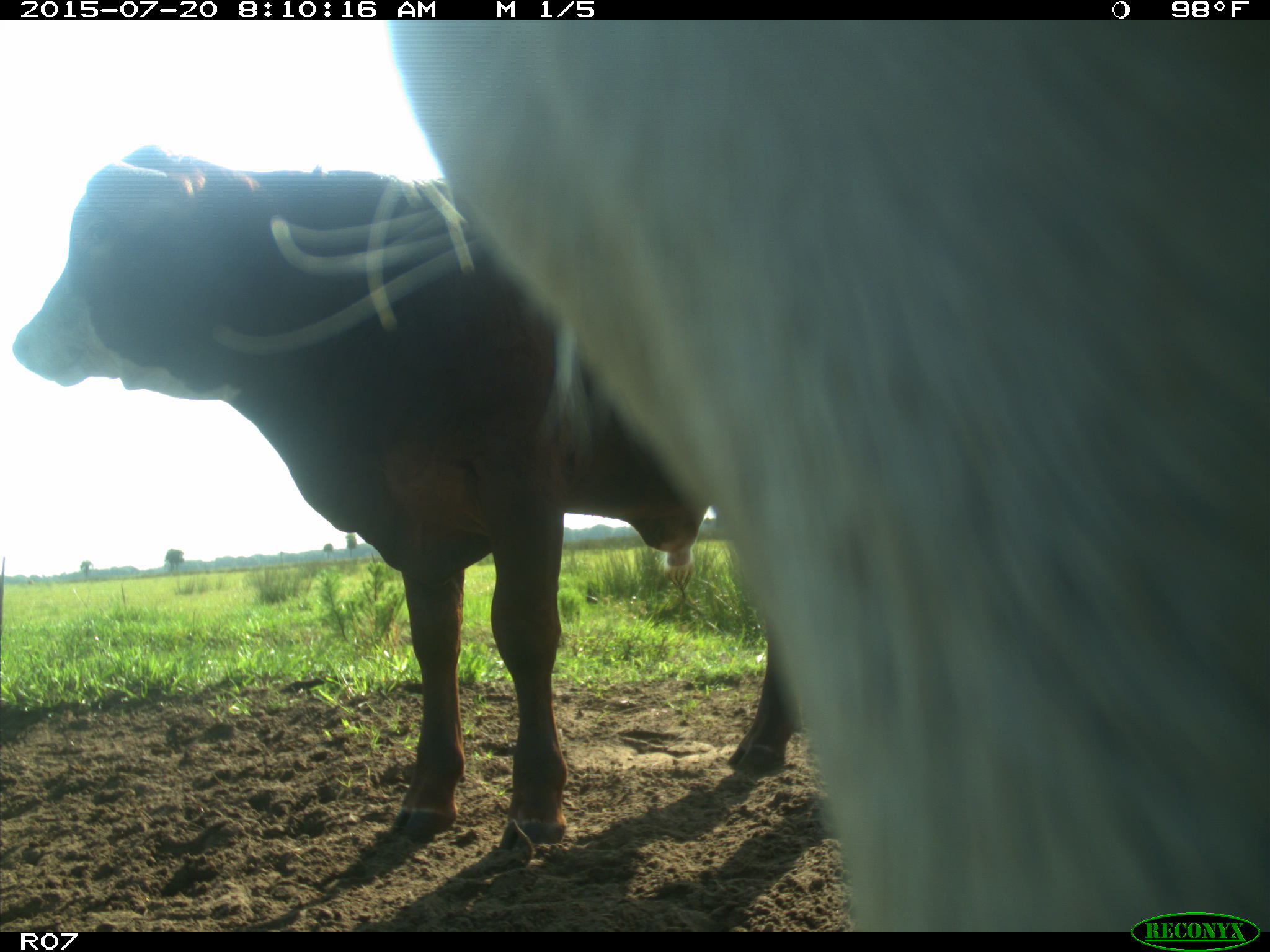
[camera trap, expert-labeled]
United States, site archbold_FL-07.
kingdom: Animalia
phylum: Chordata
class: Mammalia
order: Artiodactyla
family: Bovidae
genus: Bos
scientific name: Bos taurus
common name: domestic cow